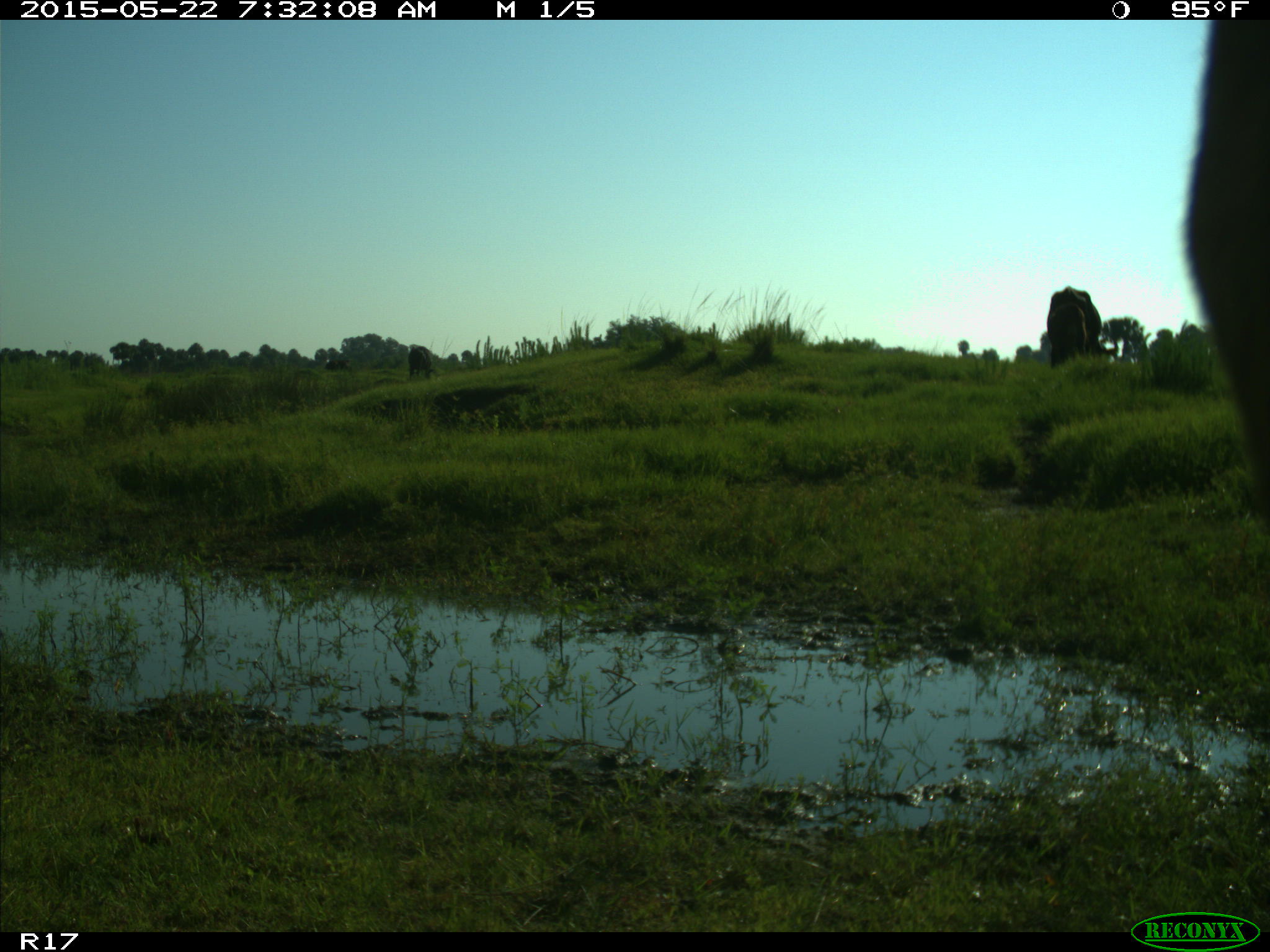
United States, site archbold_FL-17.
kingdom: Animalia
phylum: Chordata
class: Mammalia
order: Artiodactyla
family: Bovidae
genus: Bos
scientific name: Bos taurus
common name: domestic cow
Bos taurus (domestic cow).